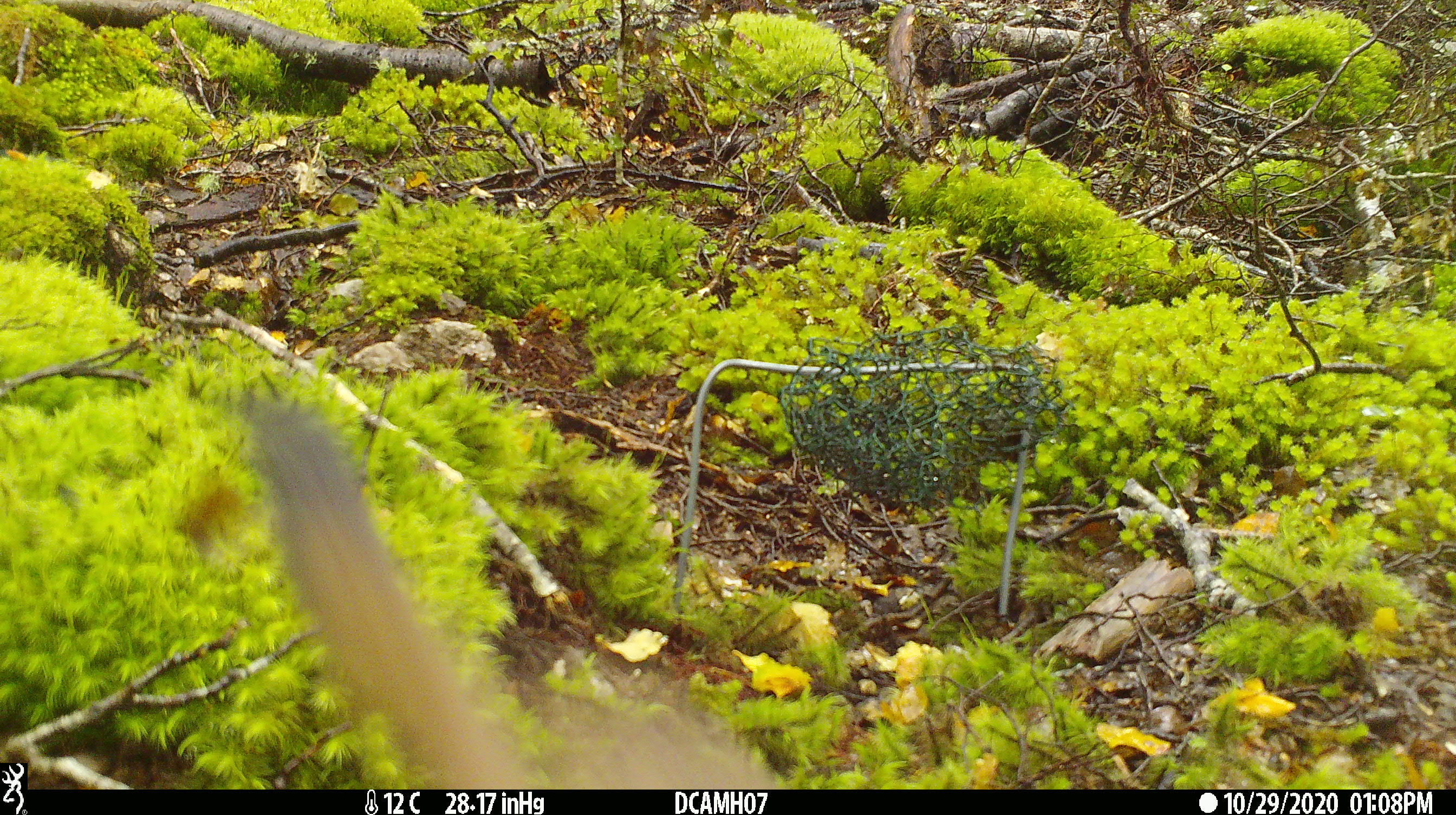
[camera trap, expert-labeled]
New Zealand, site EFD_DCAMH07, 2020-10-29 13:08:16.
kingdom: Animalia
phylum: Chordata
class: Mammalia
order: Carnivora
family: Mustelidae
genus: Mustela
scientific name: Mustela erminea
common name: stoat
Stoat (Mustela erminea).